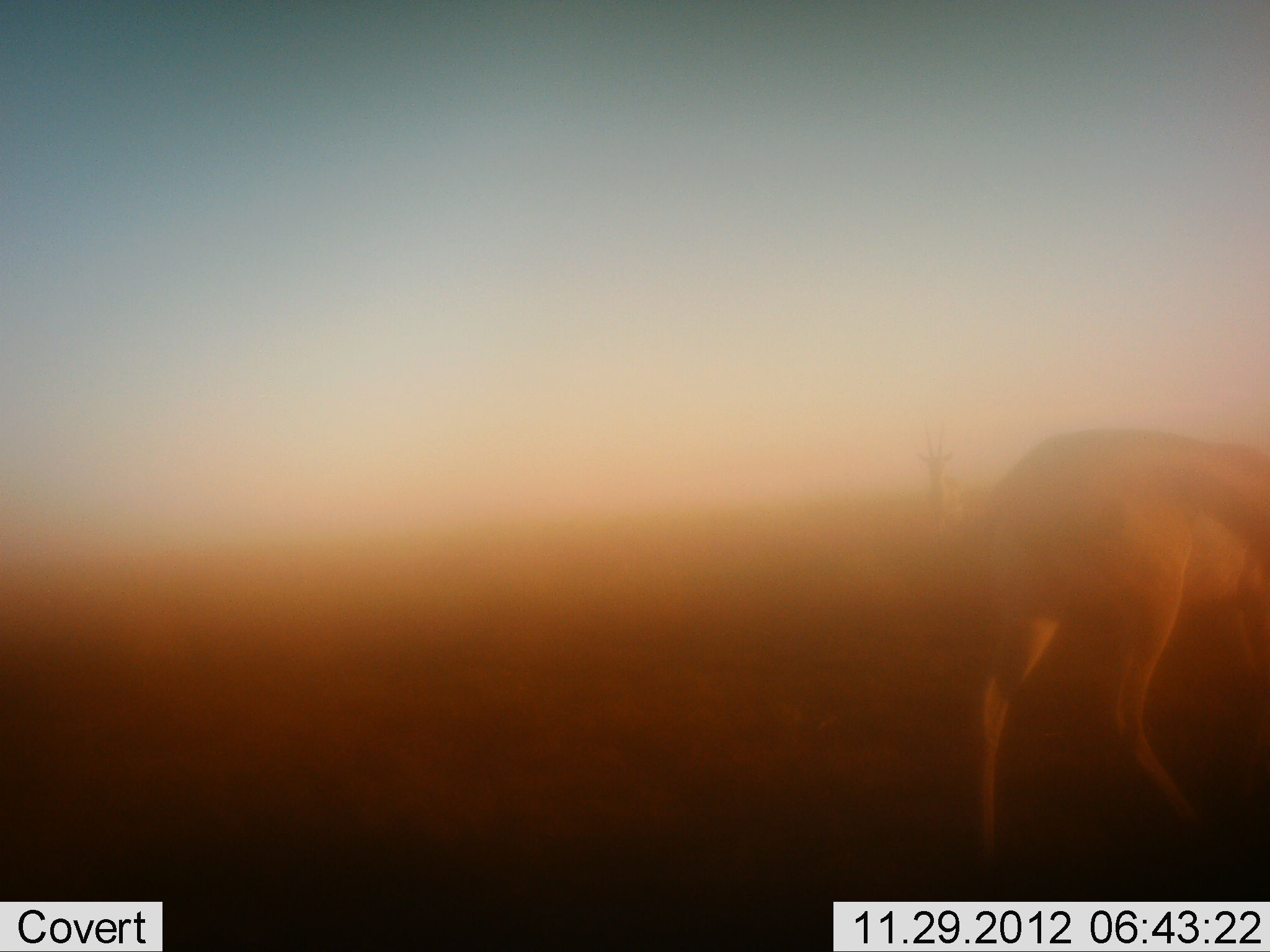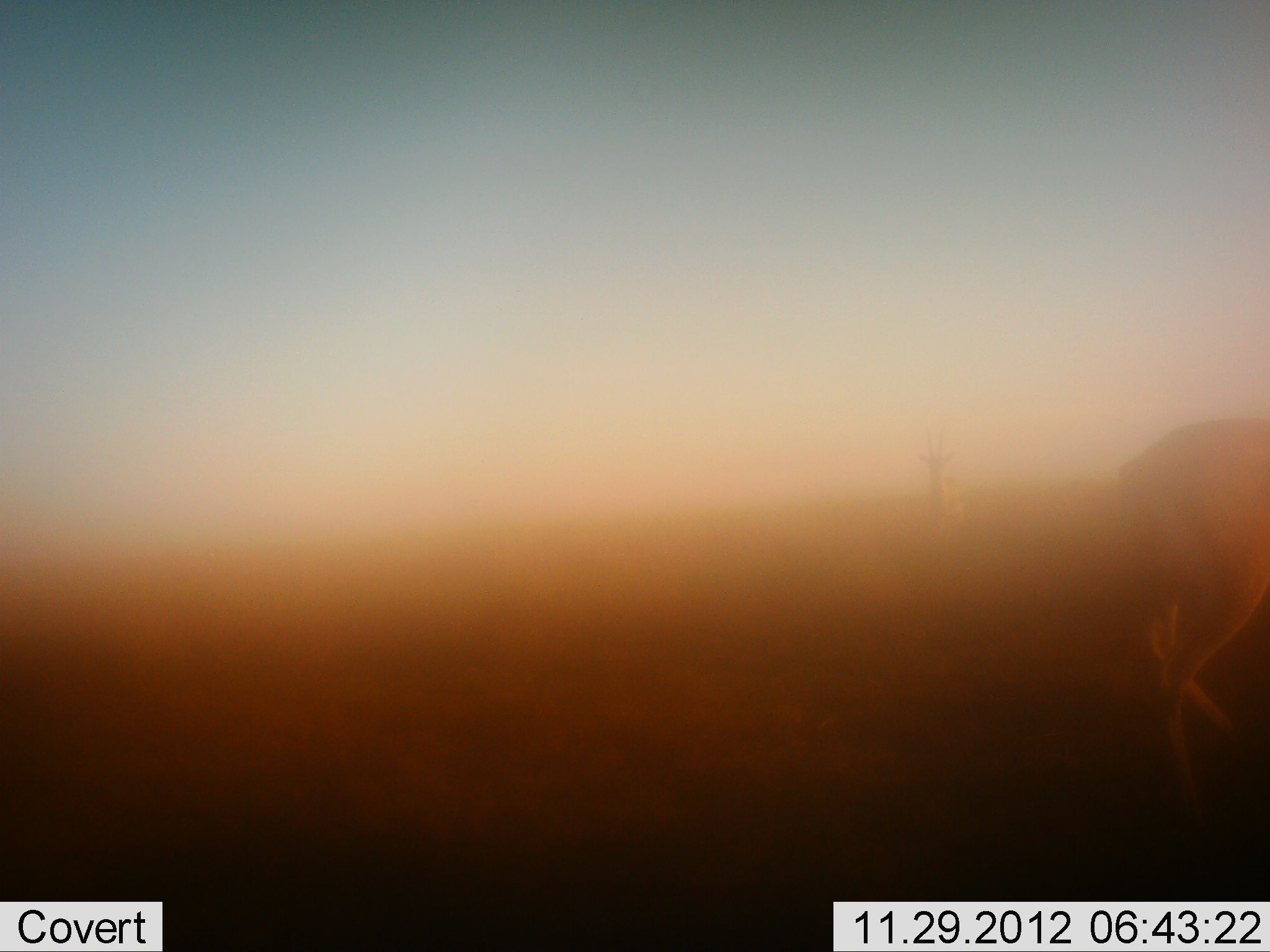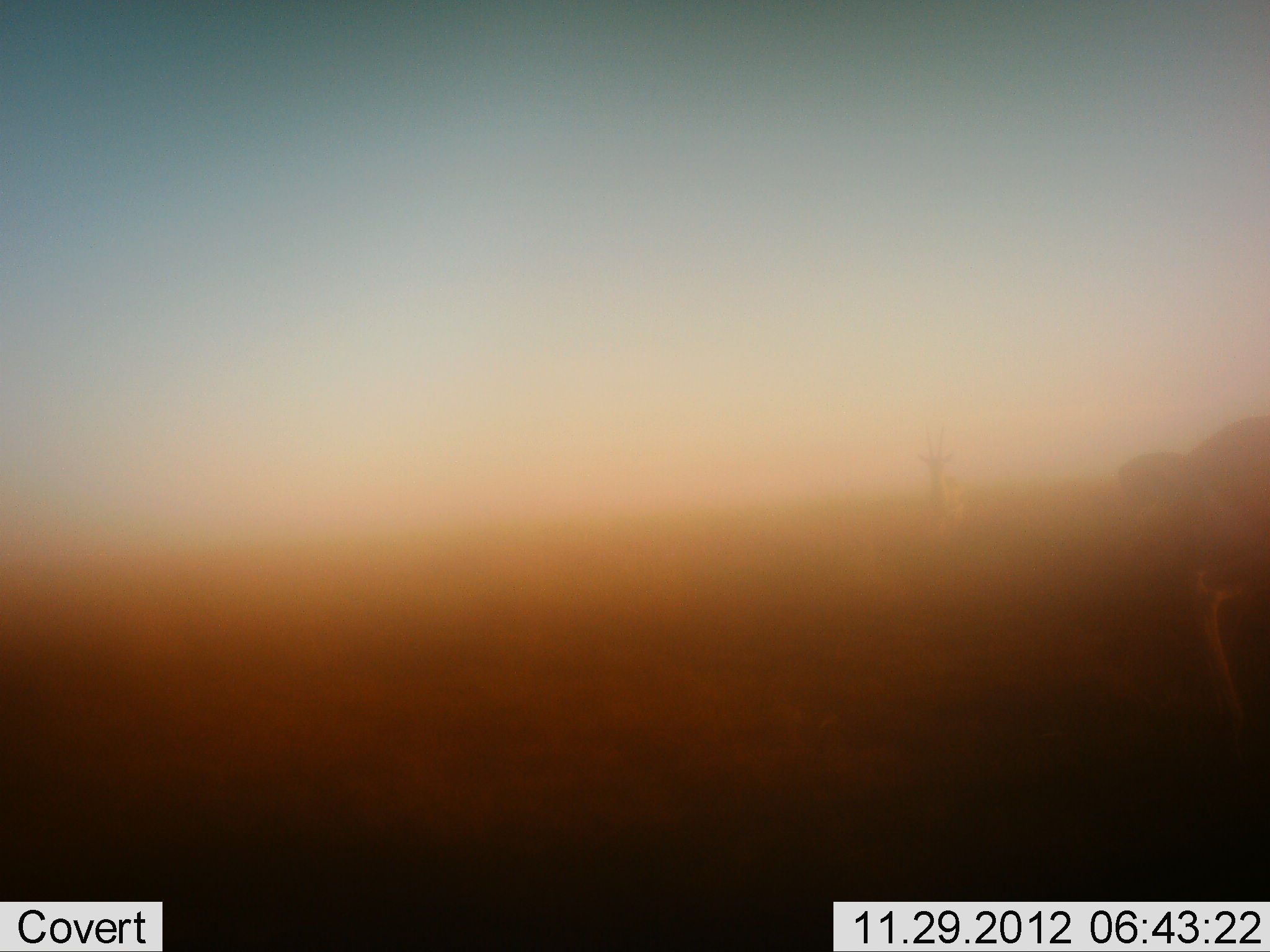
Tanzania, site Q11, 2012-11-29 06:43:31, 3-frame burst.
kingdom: Animalia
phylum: Chordata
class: Mammalia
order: Artiodactyla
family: Bovidae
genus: Eudorcas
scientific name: Eudorcas thomsonii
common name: thomson's gazelle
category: gazellethomsons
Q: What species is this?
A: Gazellethomsons (thomson's gazelle) (Eudorcas thomsonii).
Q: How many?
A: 1.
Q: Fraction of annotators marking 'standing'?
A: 30%.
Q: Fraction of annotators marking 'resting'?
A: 0%.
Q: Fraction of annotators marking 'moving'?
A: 100%.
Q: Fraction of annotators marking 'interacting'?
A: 0%.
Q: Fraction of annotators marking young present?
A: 0%.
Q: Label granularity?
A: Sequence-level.